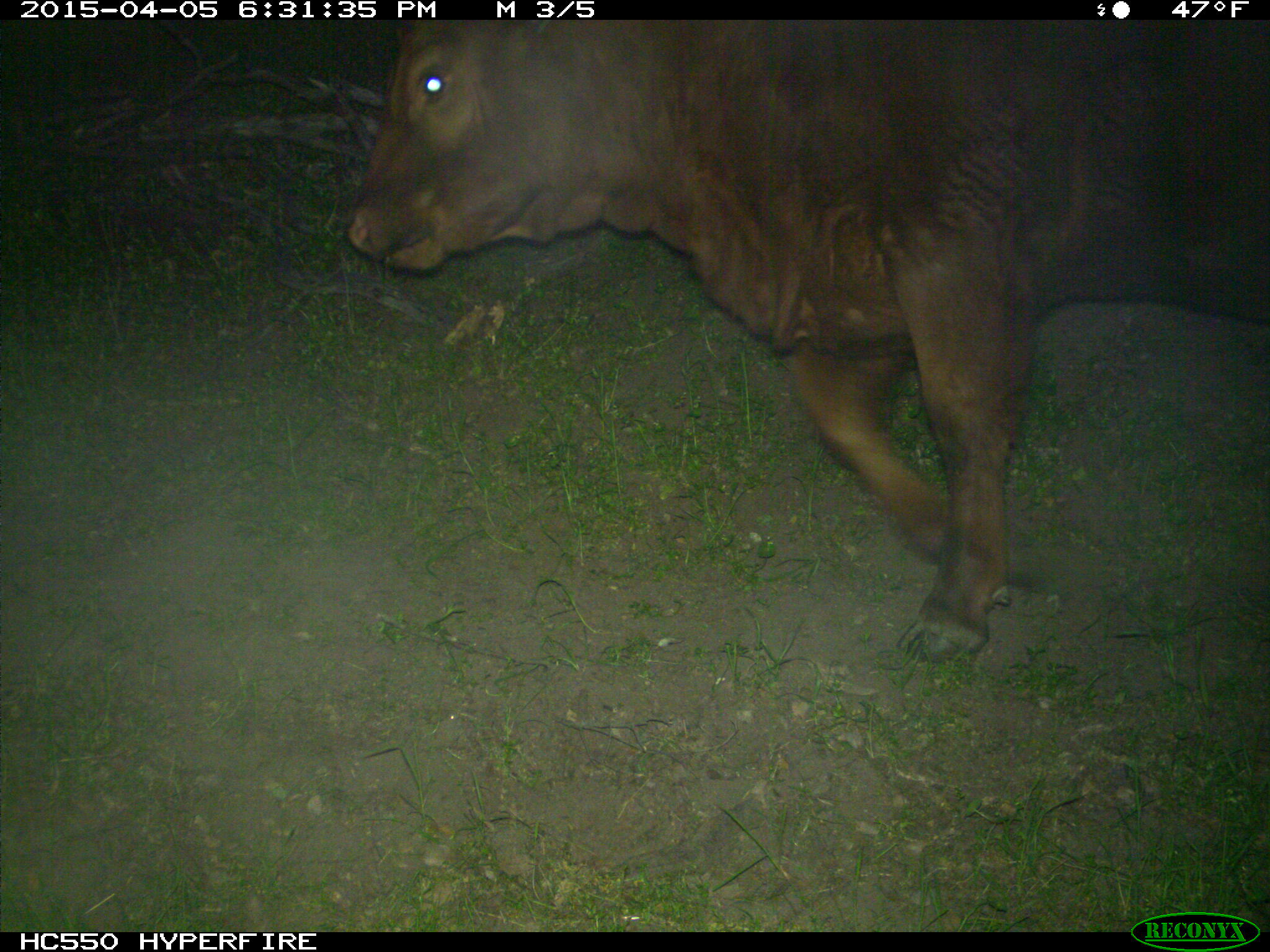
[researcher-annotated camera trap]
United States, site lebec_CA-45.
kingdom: Animalia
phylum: Chordata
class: Mammalia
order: Artiodactyla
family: Bovidae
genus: Bos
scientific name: Bos taurus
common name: domestic cow